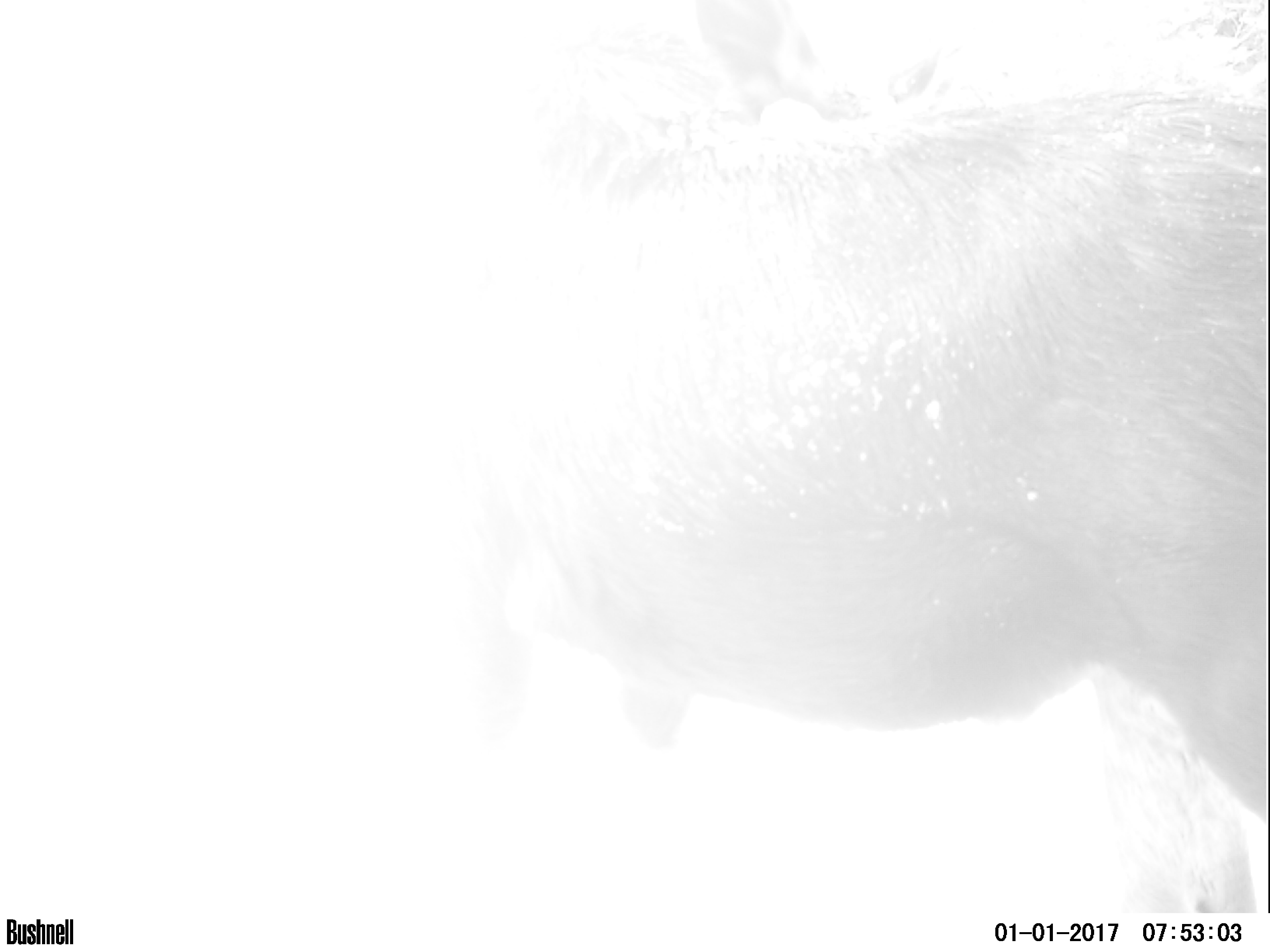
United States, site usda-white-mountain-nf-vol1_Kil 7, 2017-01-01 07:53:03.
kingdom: Animalia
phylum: Chordata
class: Mammalia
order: Artiodactyla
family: Cervidae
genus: Alces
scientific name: Alces alces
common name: moose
Moose (Alces alces).